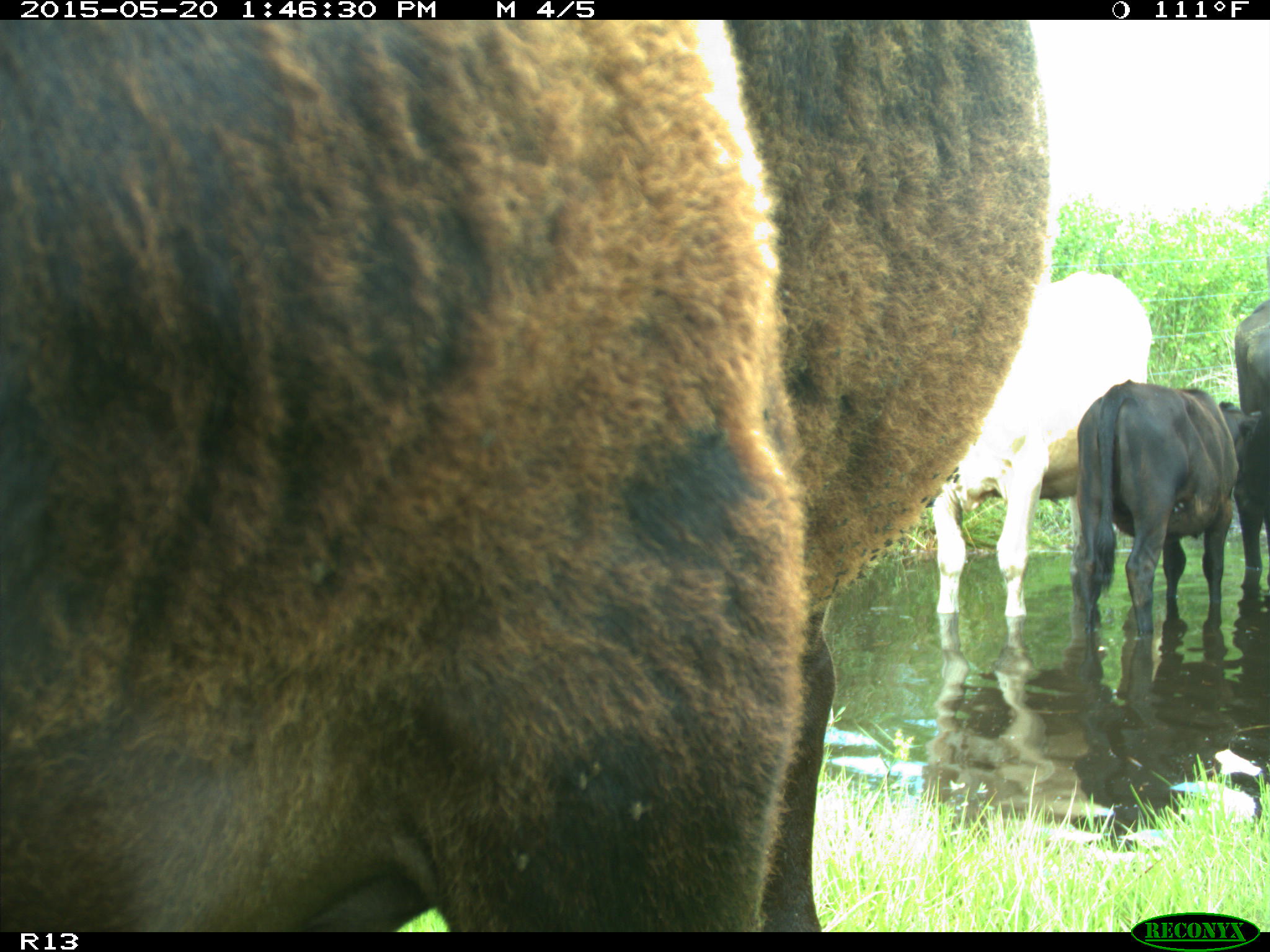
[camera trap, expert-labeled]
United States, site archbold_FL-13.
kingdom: Animalia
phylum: Chordata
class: Mammalia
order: Artiodactyla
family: Bovidae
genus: Bos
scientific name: Bos taurus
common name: domestic cow